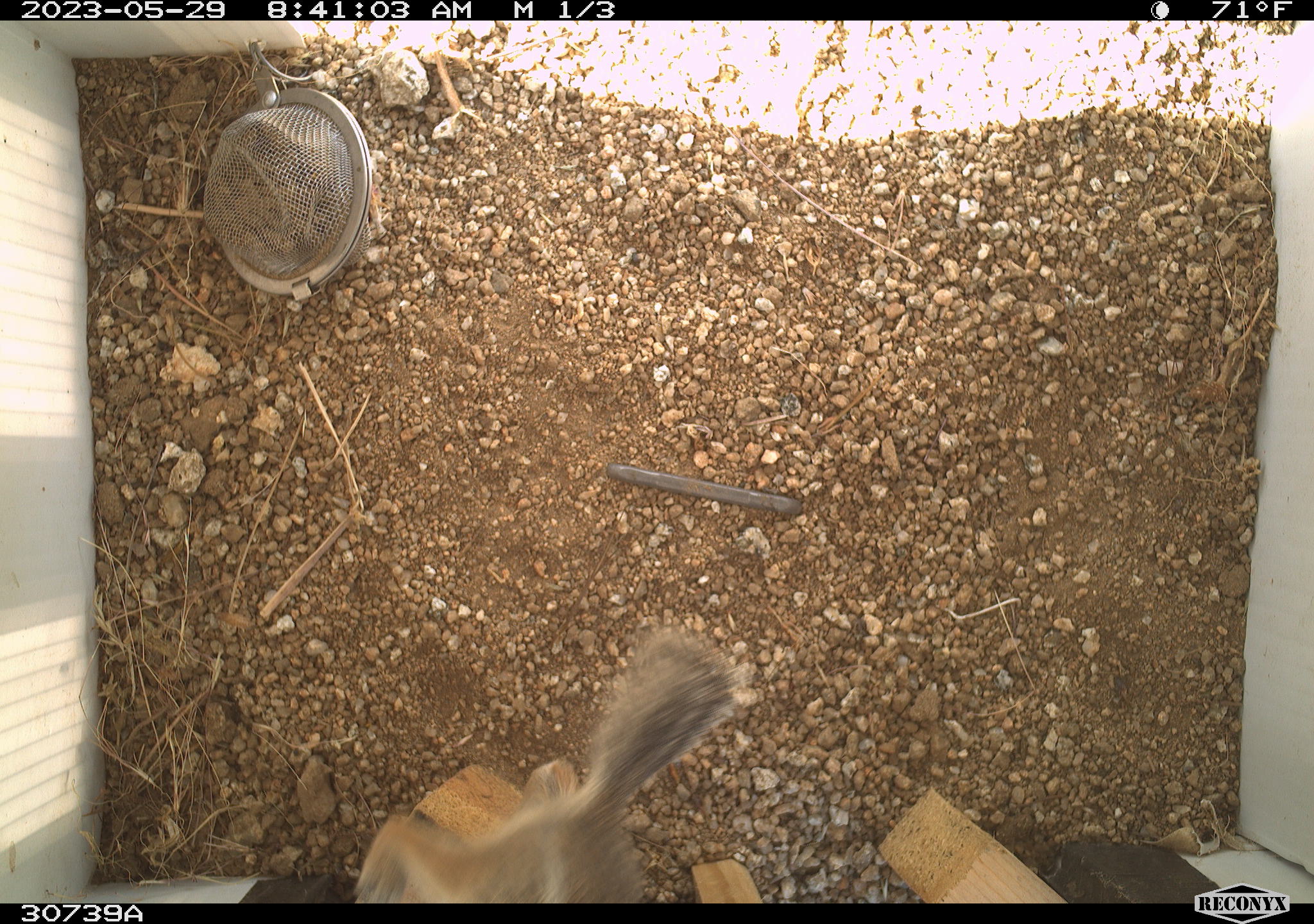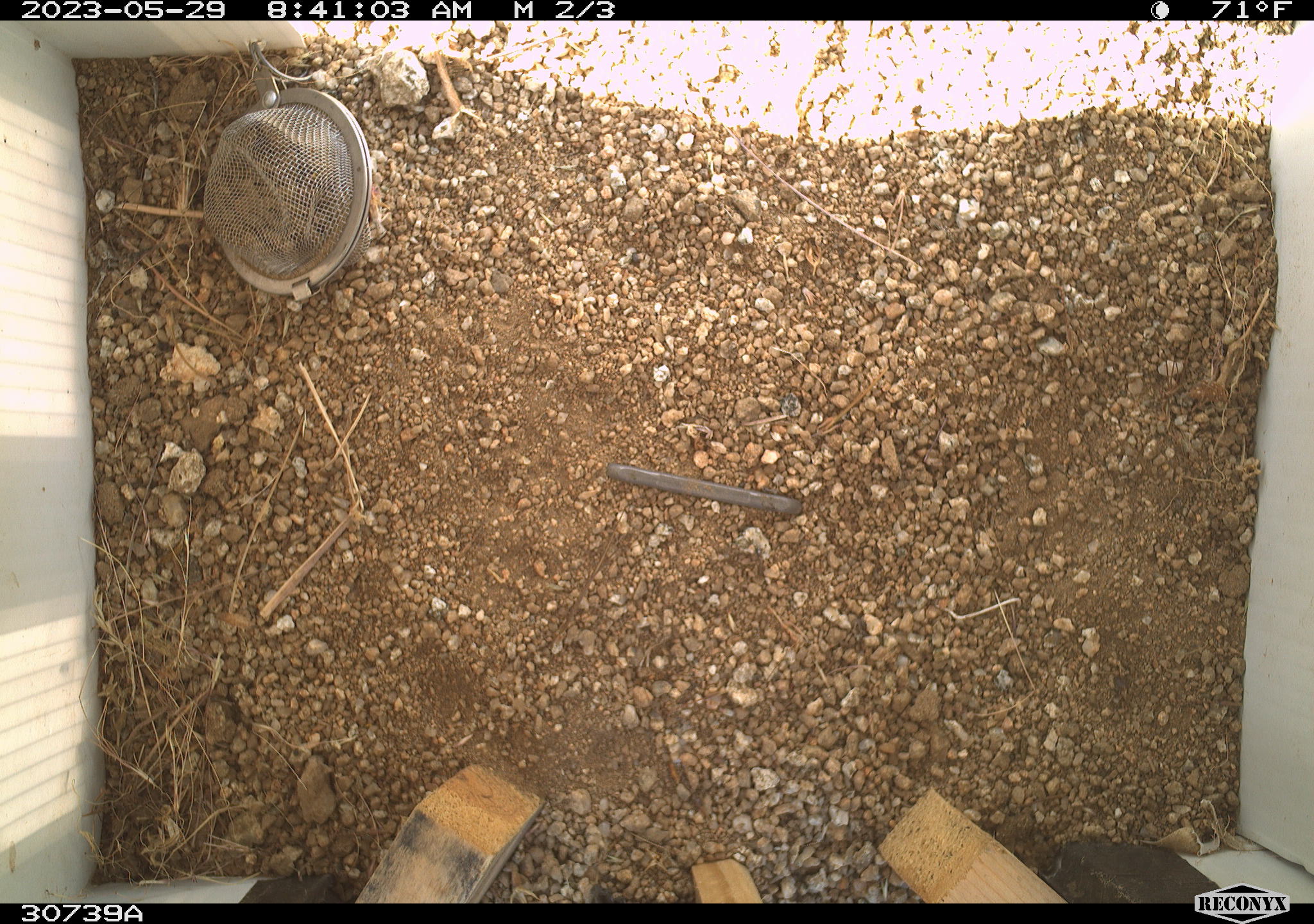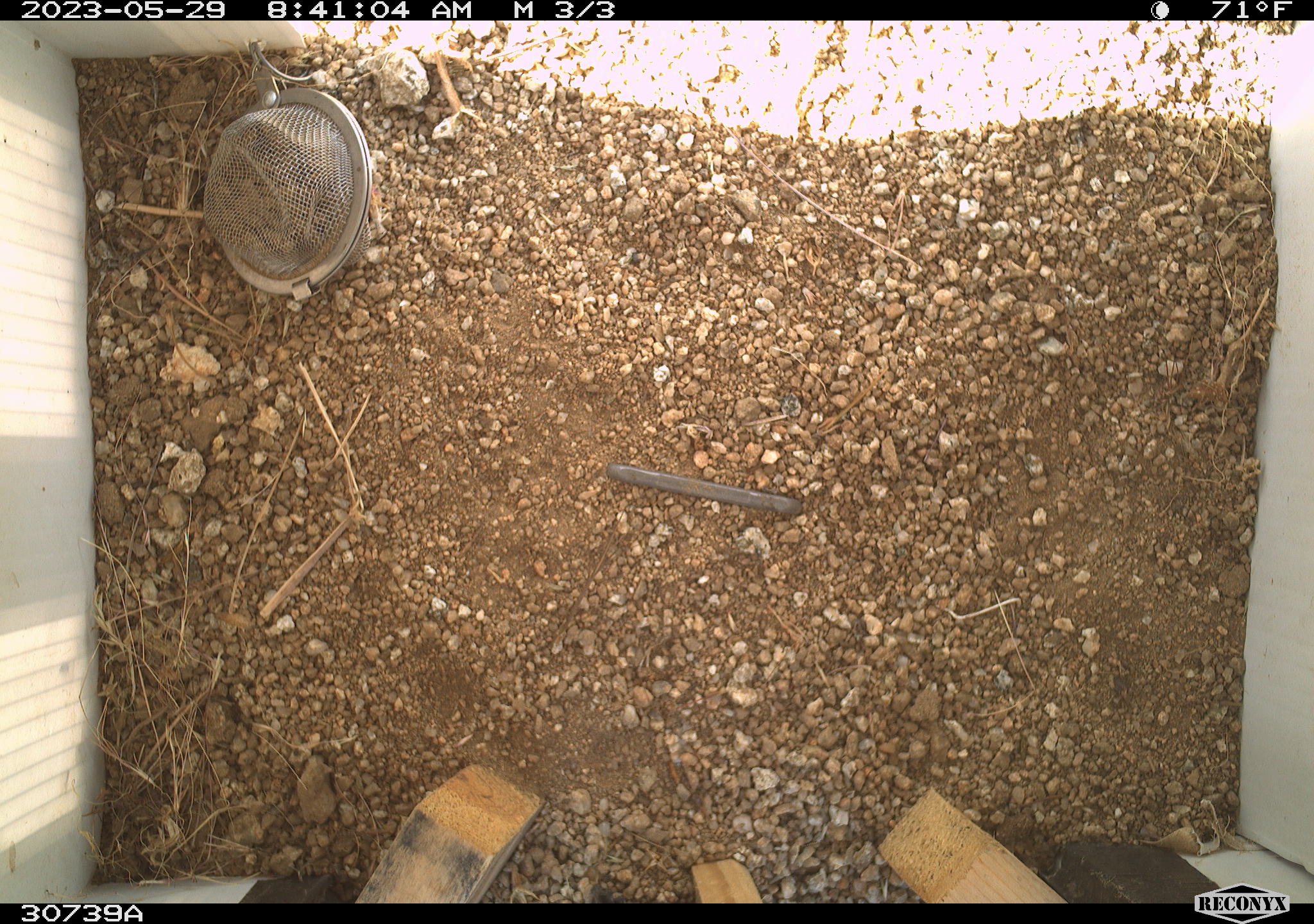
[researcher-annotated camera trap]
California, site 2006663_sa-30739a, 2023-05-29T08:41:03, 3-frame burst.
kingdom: Animalia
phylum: Chordata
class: Mammalia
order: Rodentia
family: Sciuridae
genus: Ammospermophilus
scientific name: Ammospermophilus leucurus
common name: white-tailed antelope squirrel